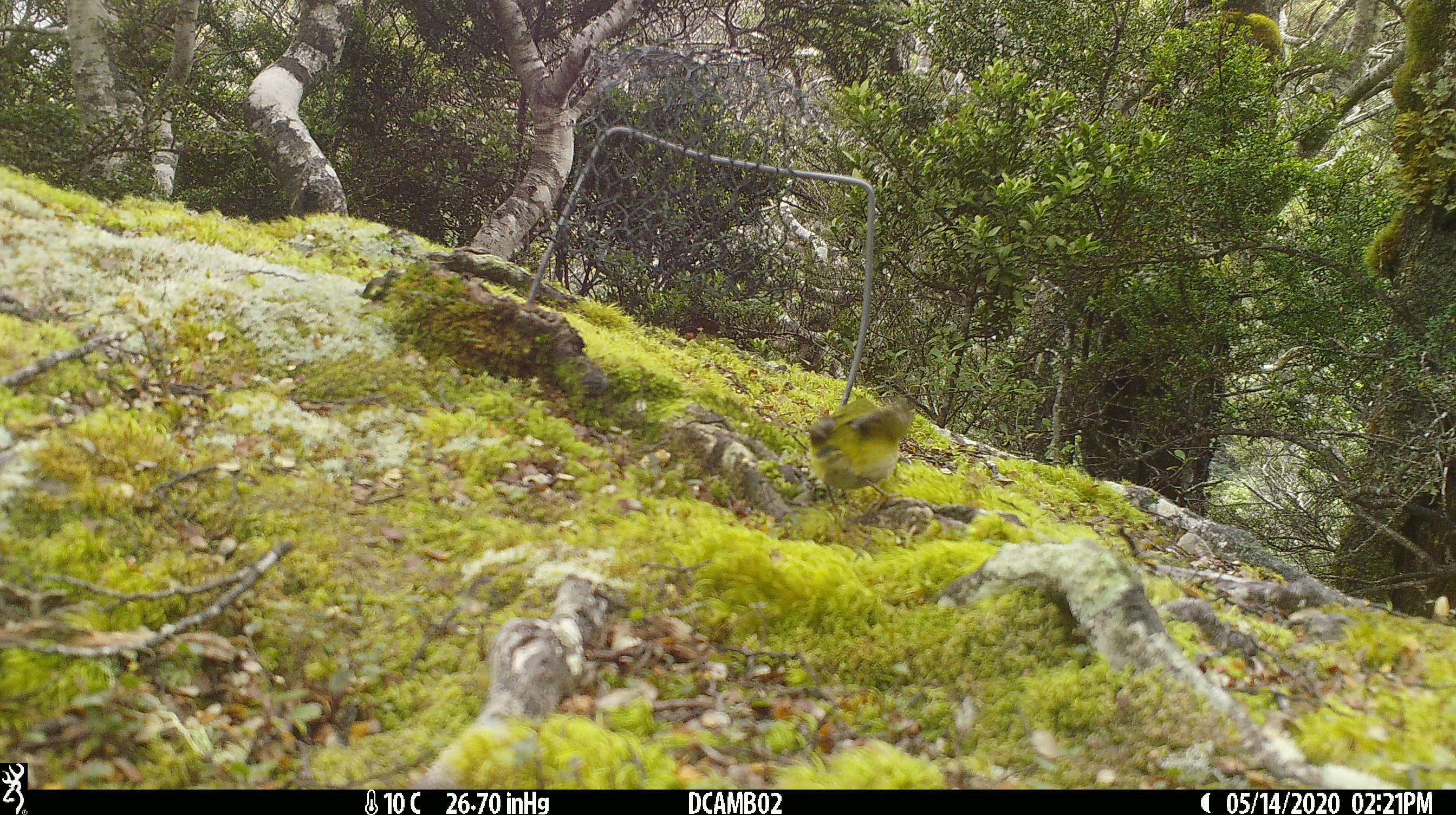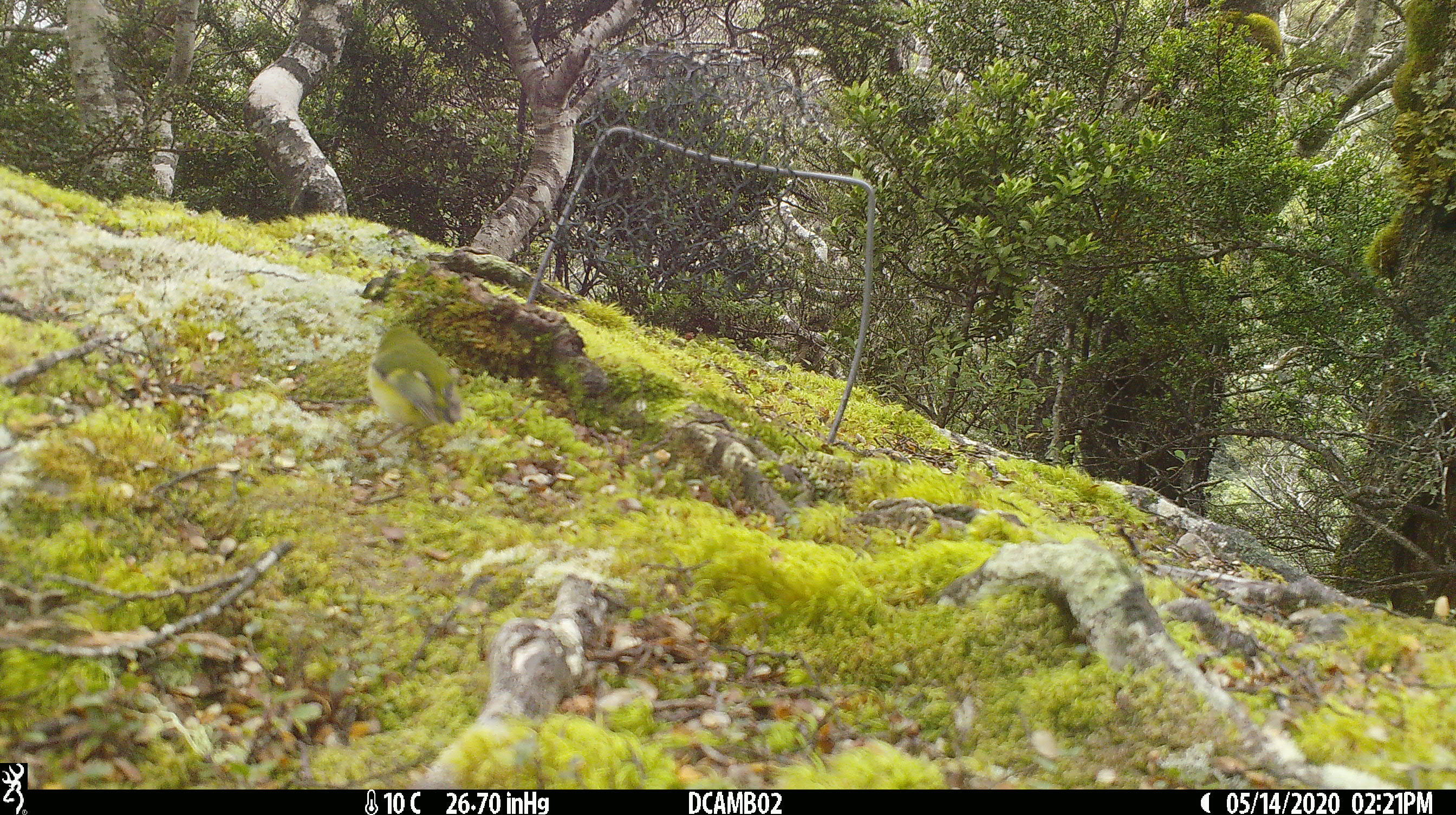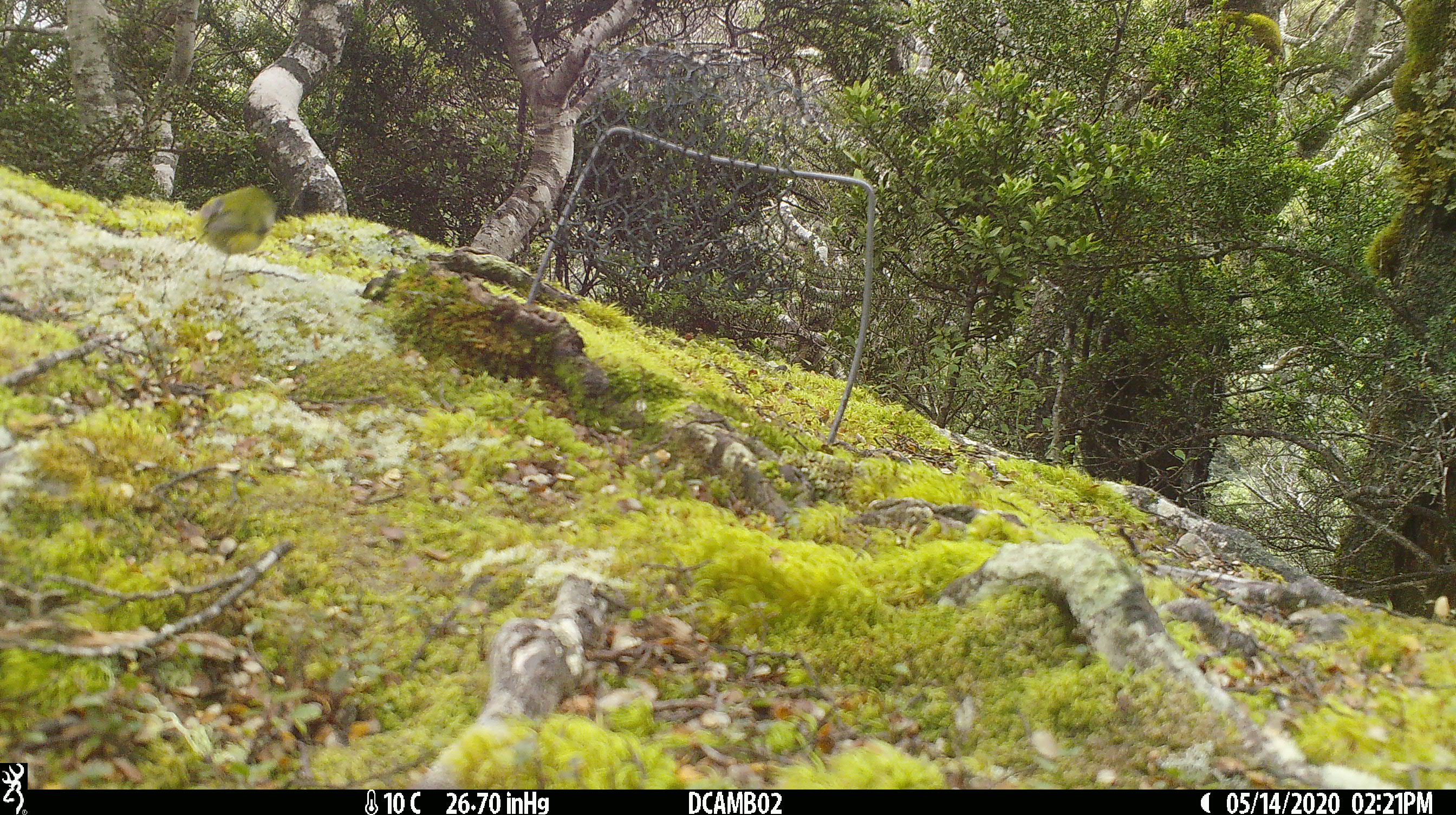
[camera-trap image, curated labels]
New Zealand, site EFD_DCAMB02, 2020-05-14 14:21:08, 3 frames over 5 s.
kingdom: Animalia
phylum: Chordata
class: Aves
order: Passeriformes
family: Acanthisittidae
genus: Acanthisitta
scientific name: Acanthisitta chloris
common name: rifleman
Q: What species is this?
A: Rifleman (Acanthisitta chloris).